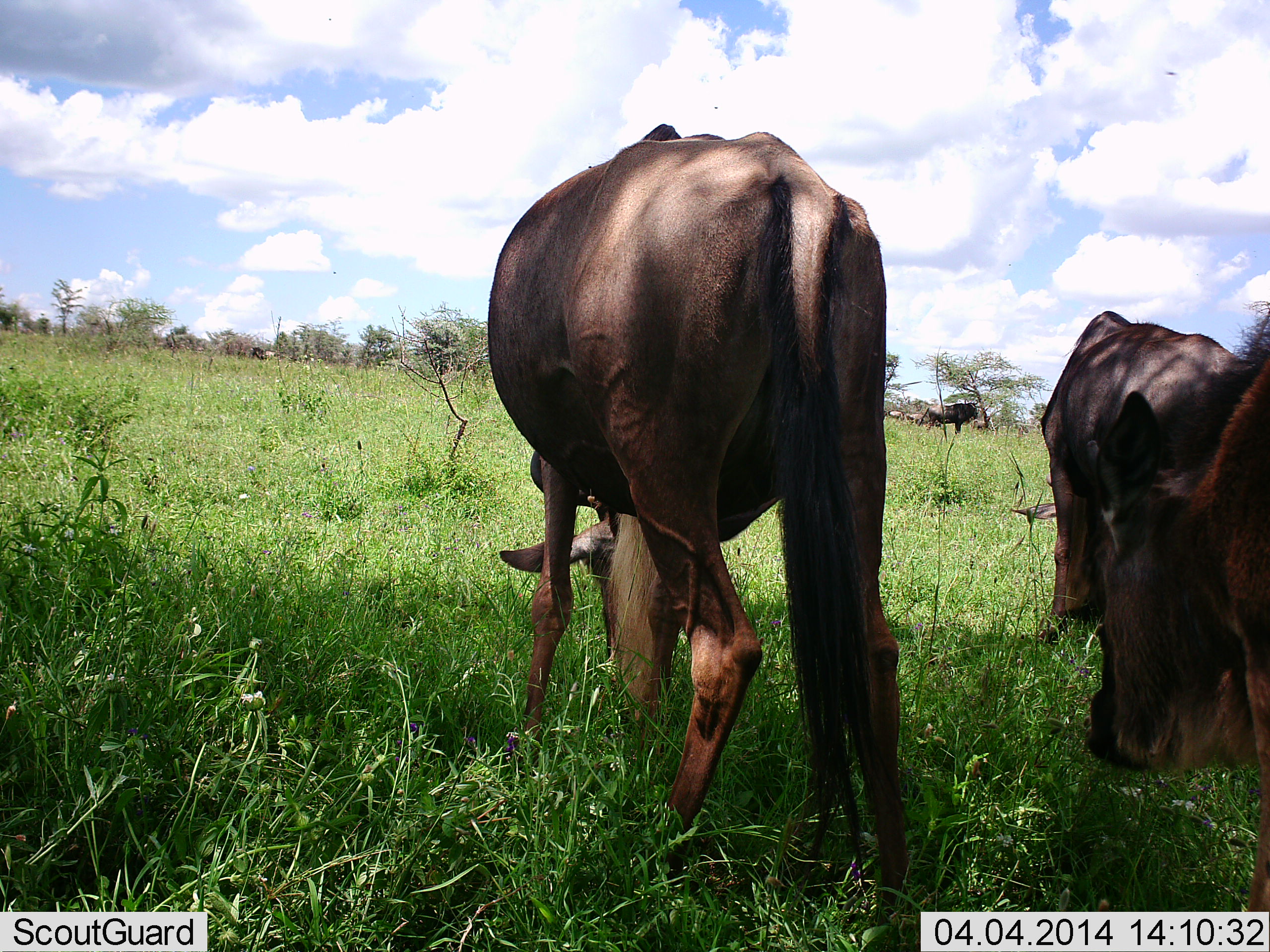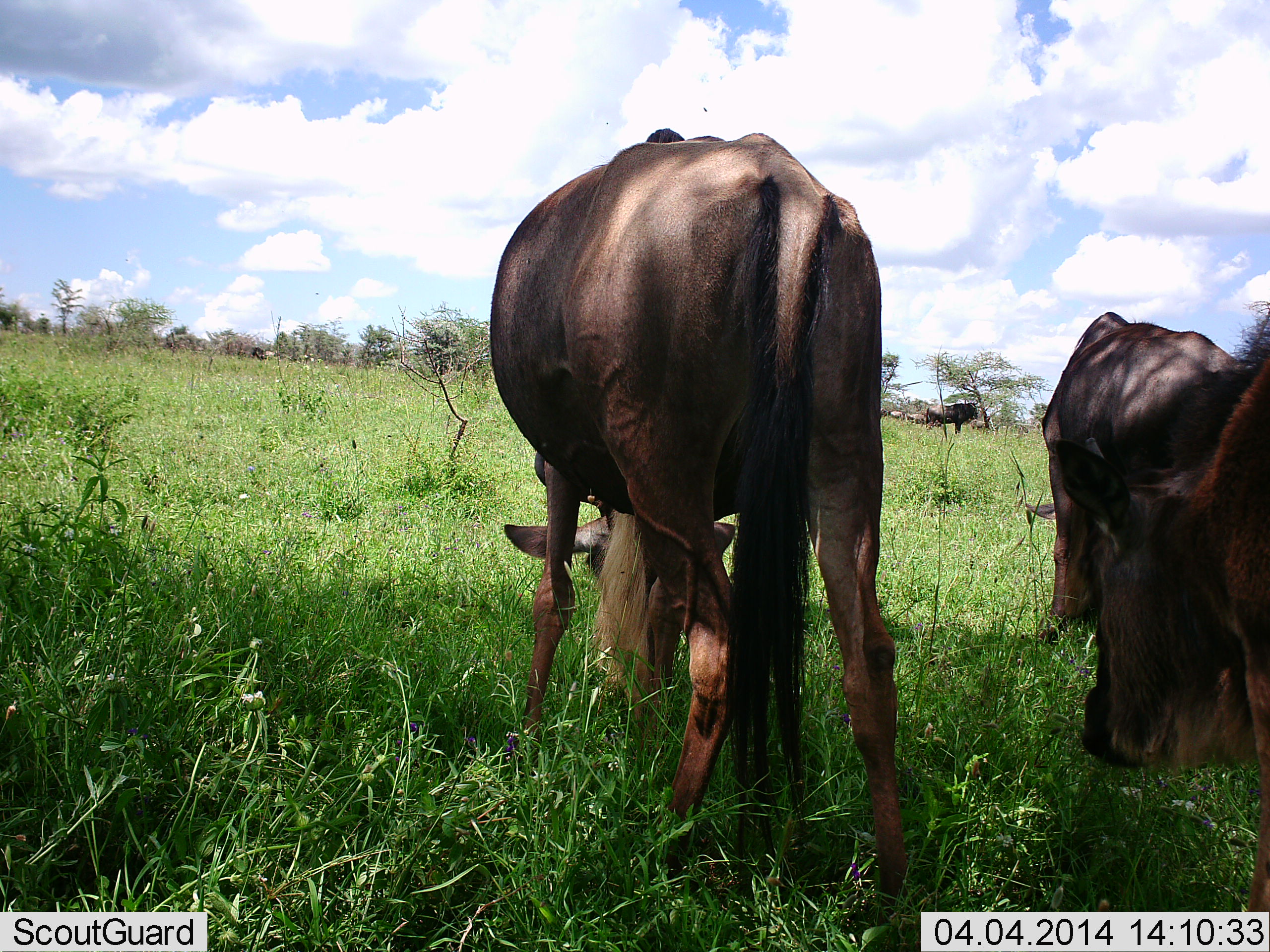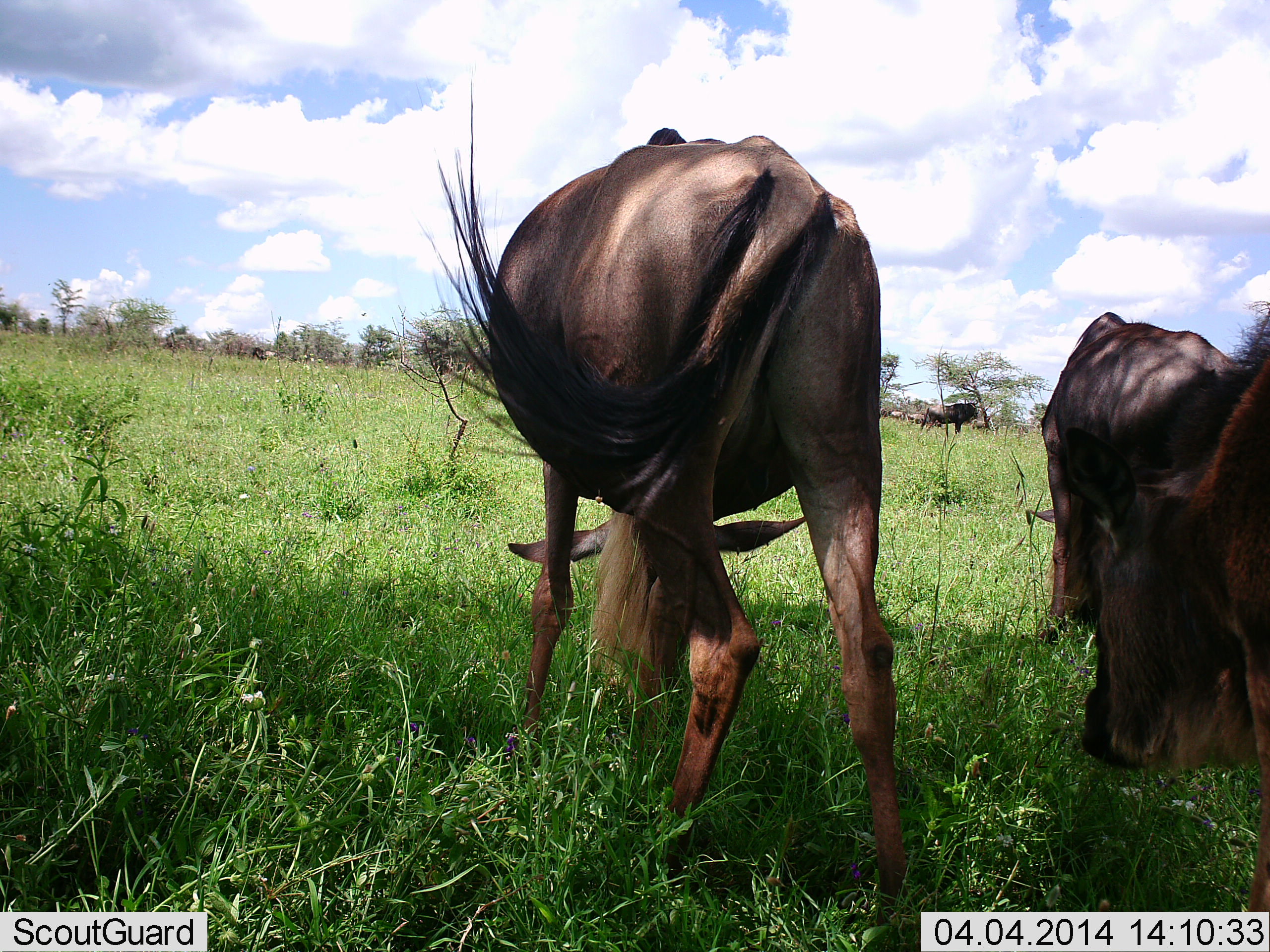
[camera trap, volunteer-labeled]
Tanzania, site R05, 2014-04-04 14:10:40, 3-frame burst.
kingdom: Animalia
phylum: Chordata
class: Mammalia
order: Artiodactyla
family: Bovidae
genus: Connochaetes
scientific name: Connochaetes taurinus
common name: blue wildebeest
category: wildebeest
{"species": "wildebeest (blue wildebeest) (Connochaetes taurinus)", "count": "4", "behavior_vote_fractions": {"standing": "56%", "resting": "11%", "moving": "0%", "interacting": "0%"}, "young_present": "11%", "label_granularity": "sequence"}